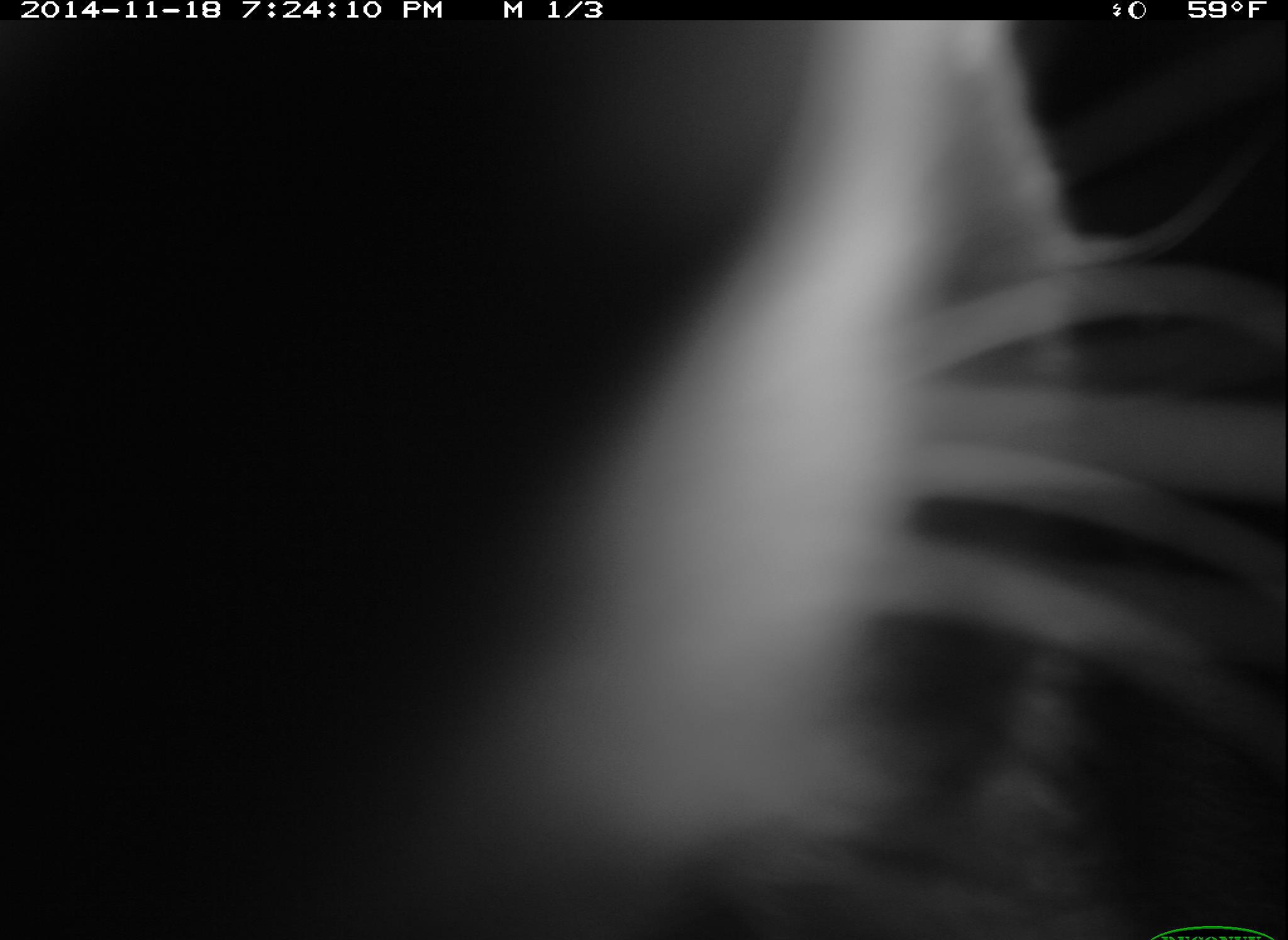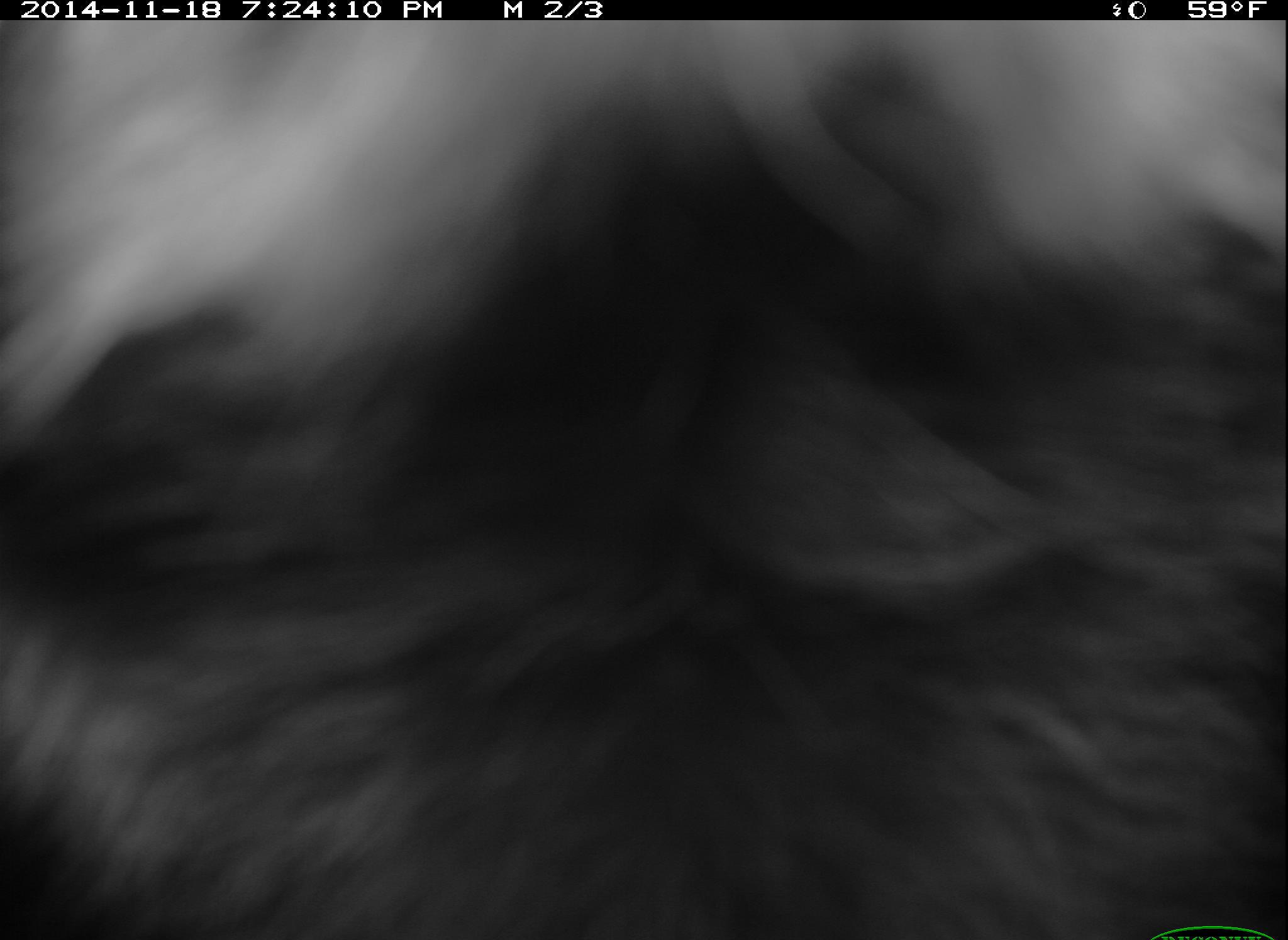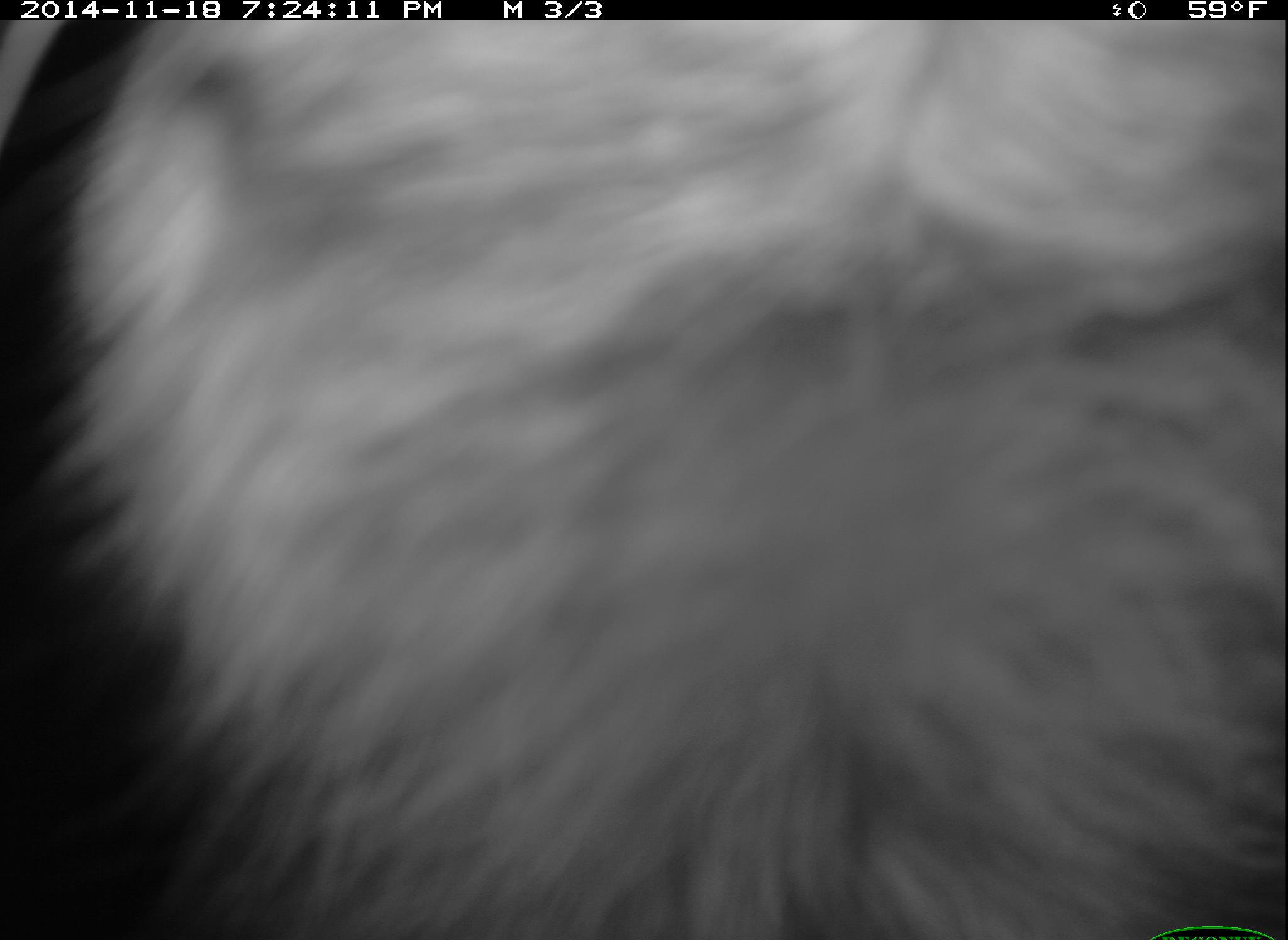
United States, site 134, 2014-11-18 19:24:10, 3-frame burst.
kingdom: Animalia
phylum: Chordata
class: Mammalia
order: Carnivora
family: Procyonidae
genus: Procyon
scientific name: Procyon lotor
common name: raccoon